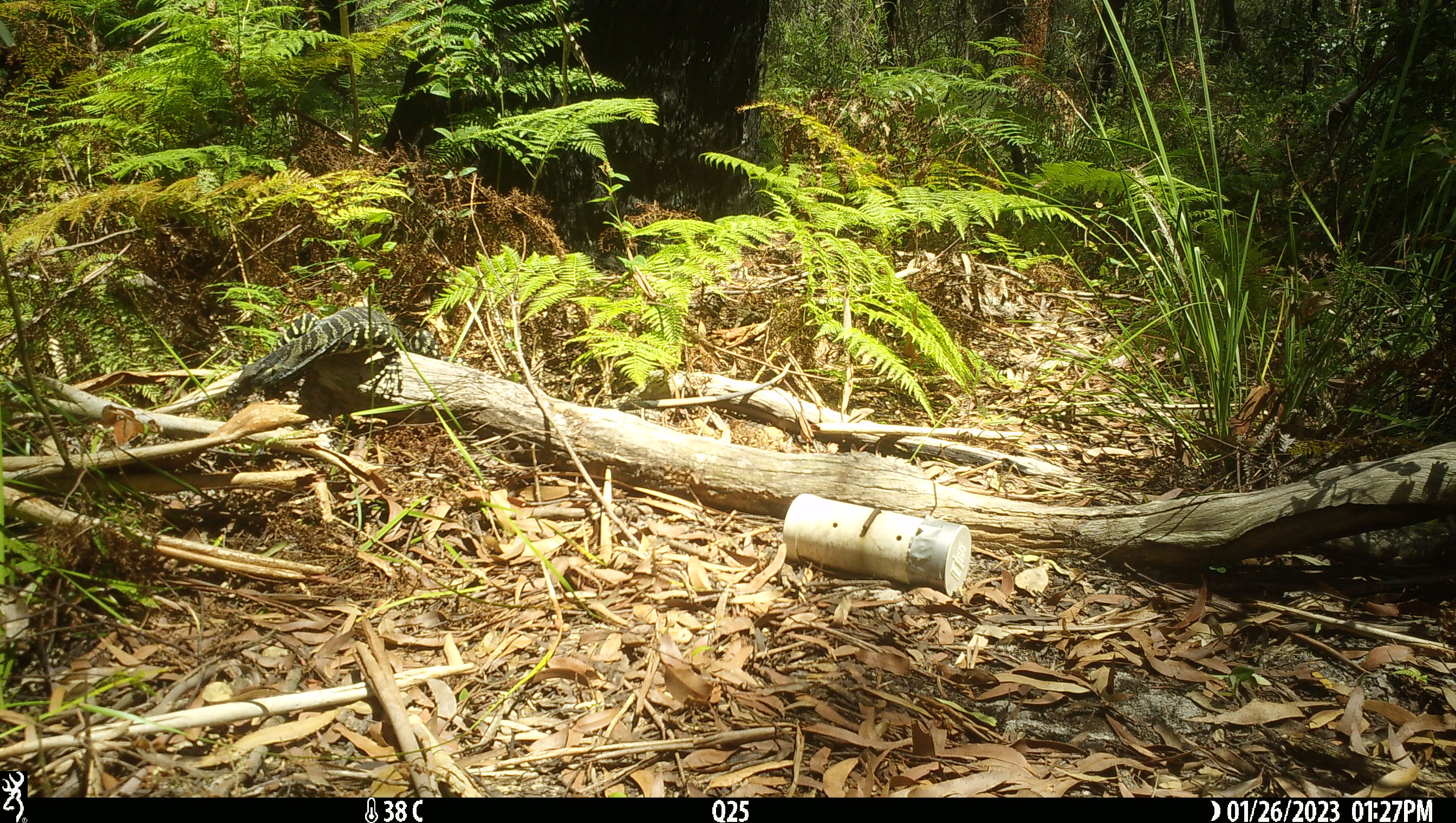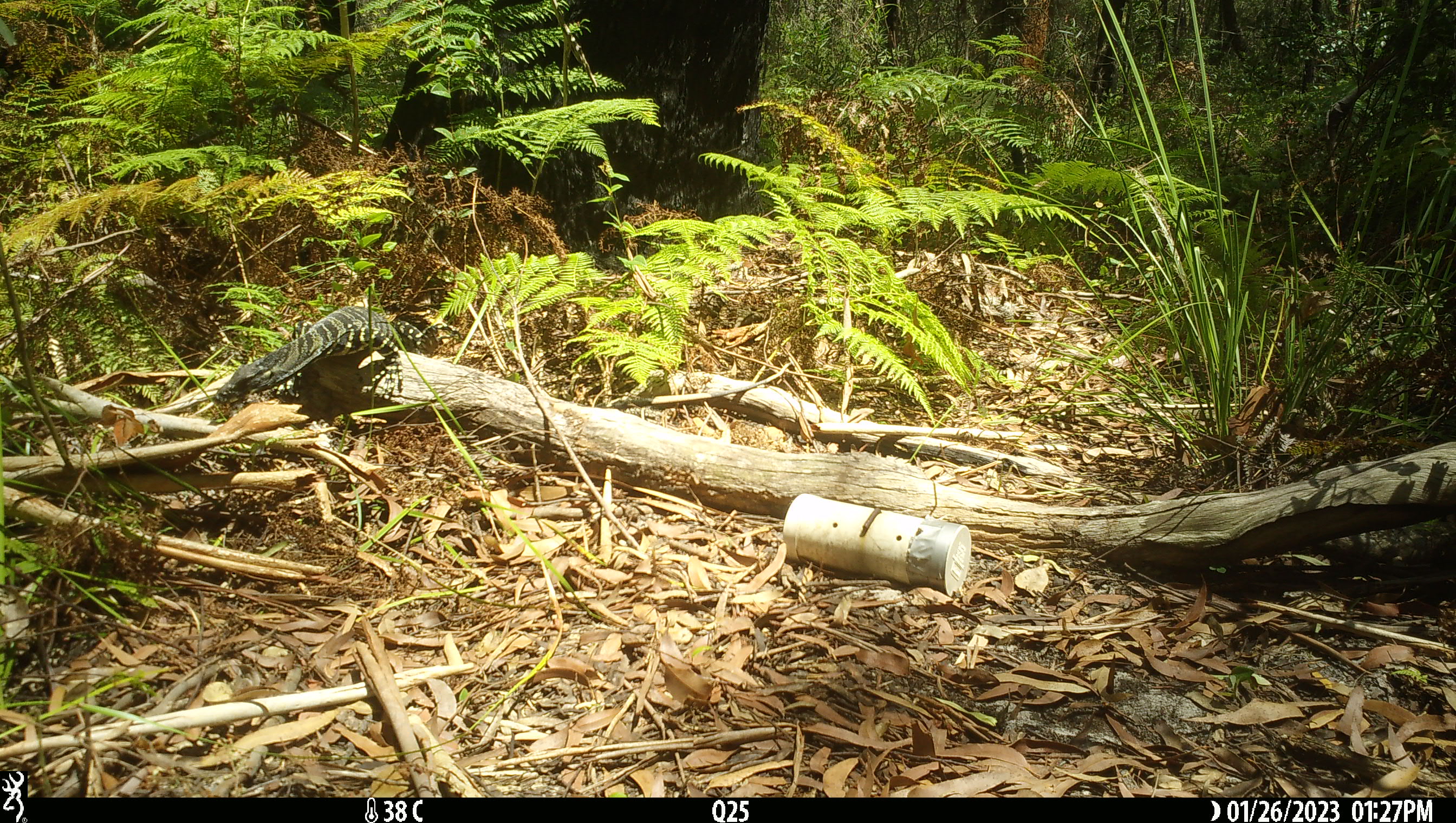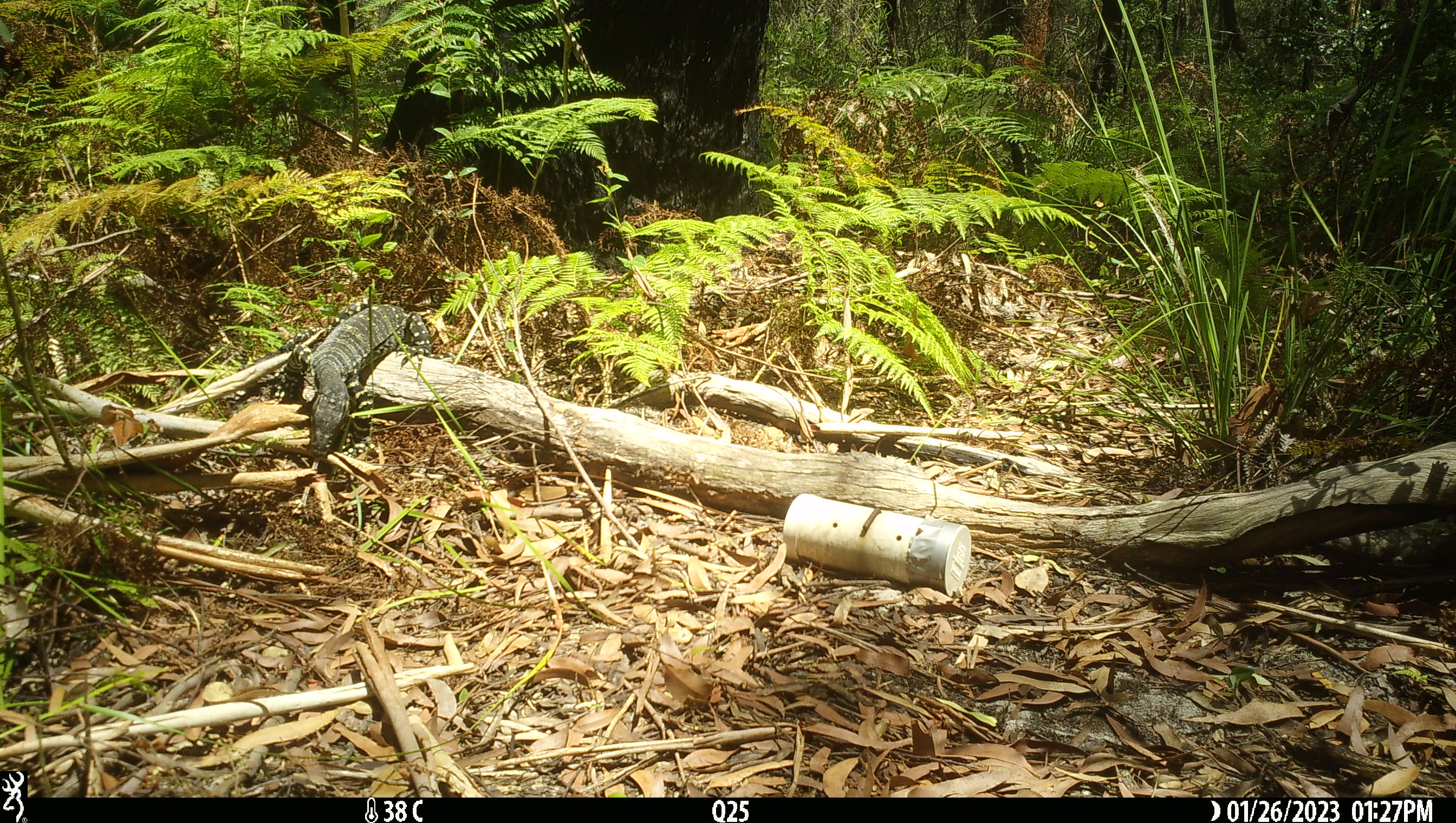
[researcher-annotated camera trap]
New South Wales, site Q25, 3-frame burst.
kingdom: Animalia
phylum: Chordata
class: Reptilia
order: Squamata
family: Varanidae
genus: Varanus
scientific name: Varanus varius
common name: lace monitor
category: goanna